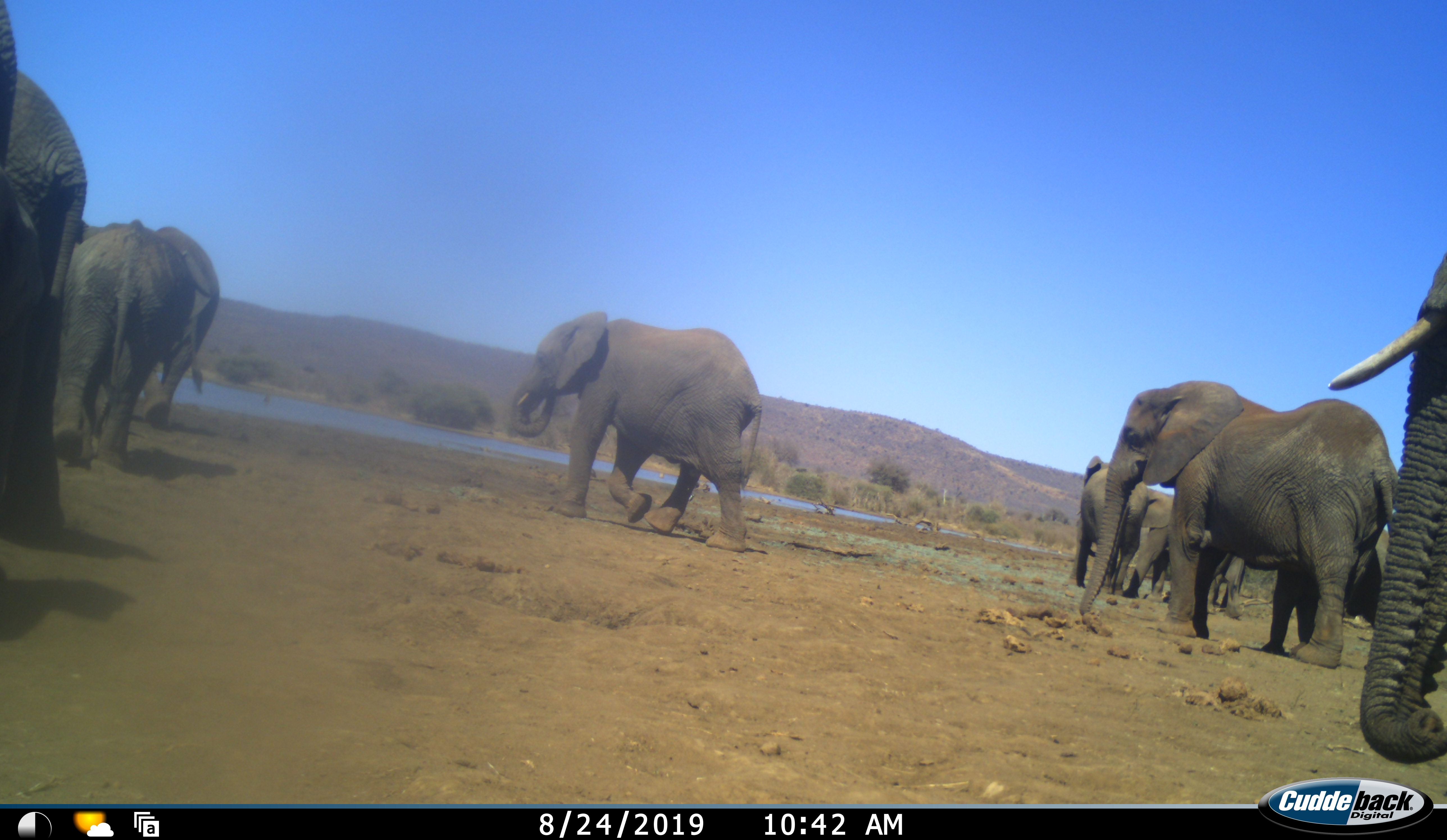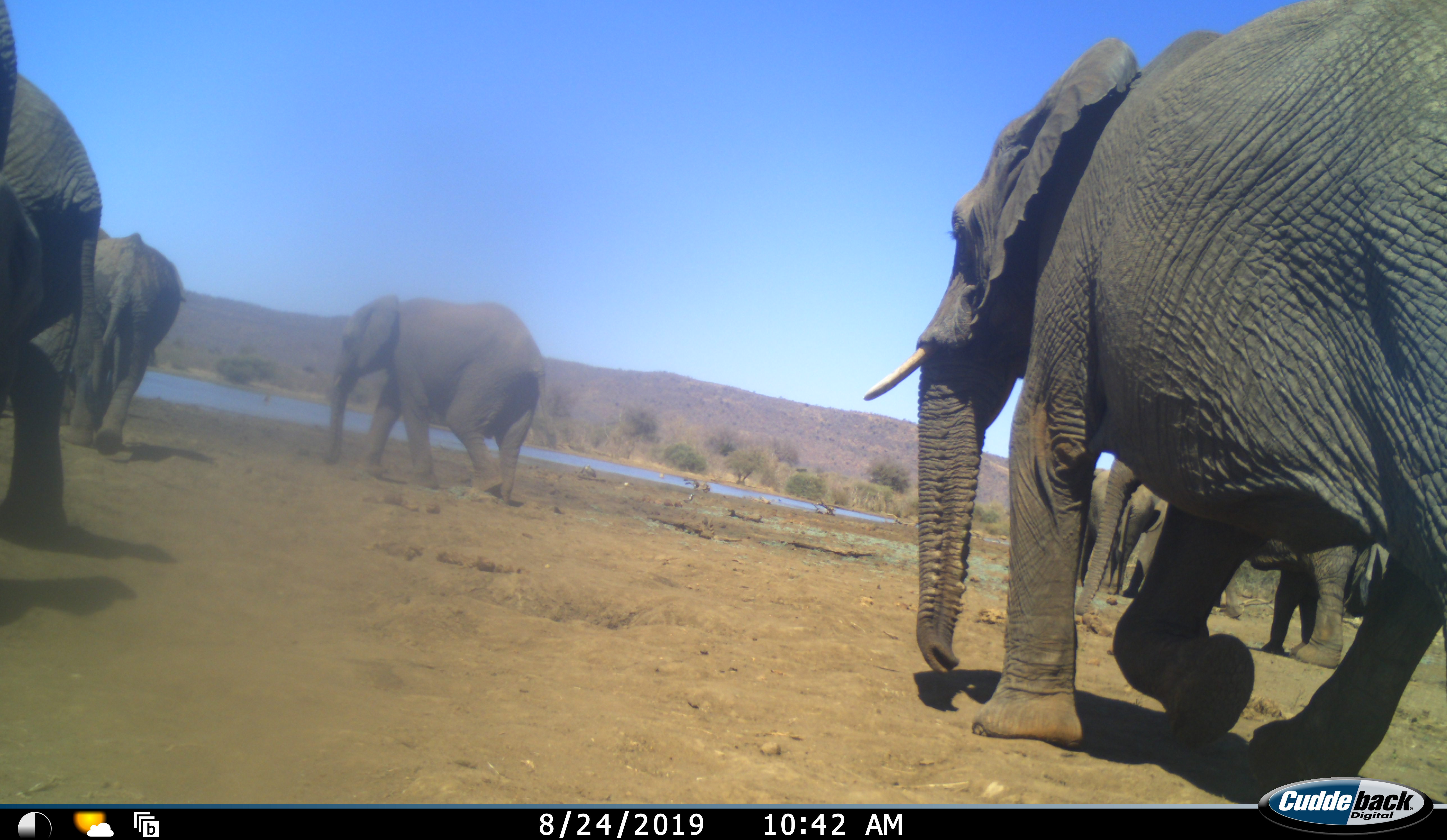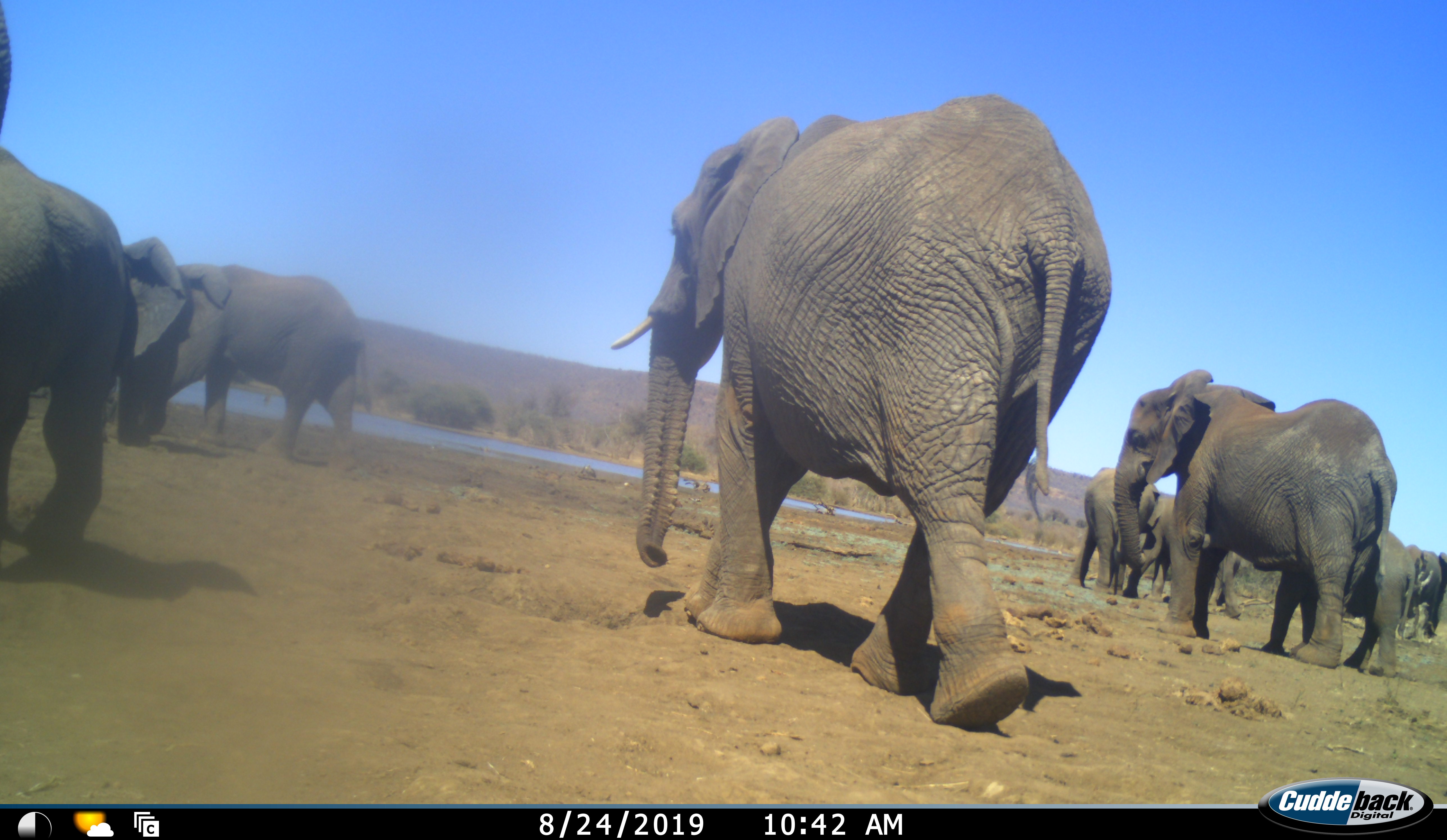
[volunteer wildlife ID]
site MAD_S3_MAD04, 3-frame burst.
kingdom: Animalia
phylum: Chordata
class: Mammalia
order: Proboscidea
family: Elephantidae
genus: Loxodonta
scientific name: Loxodonta africana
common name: african bush elephant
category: elephant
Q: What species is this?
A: Elephant (african bush elephant) (Loxodonta africana).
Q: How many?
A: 11-50.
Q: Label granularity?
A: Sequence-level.